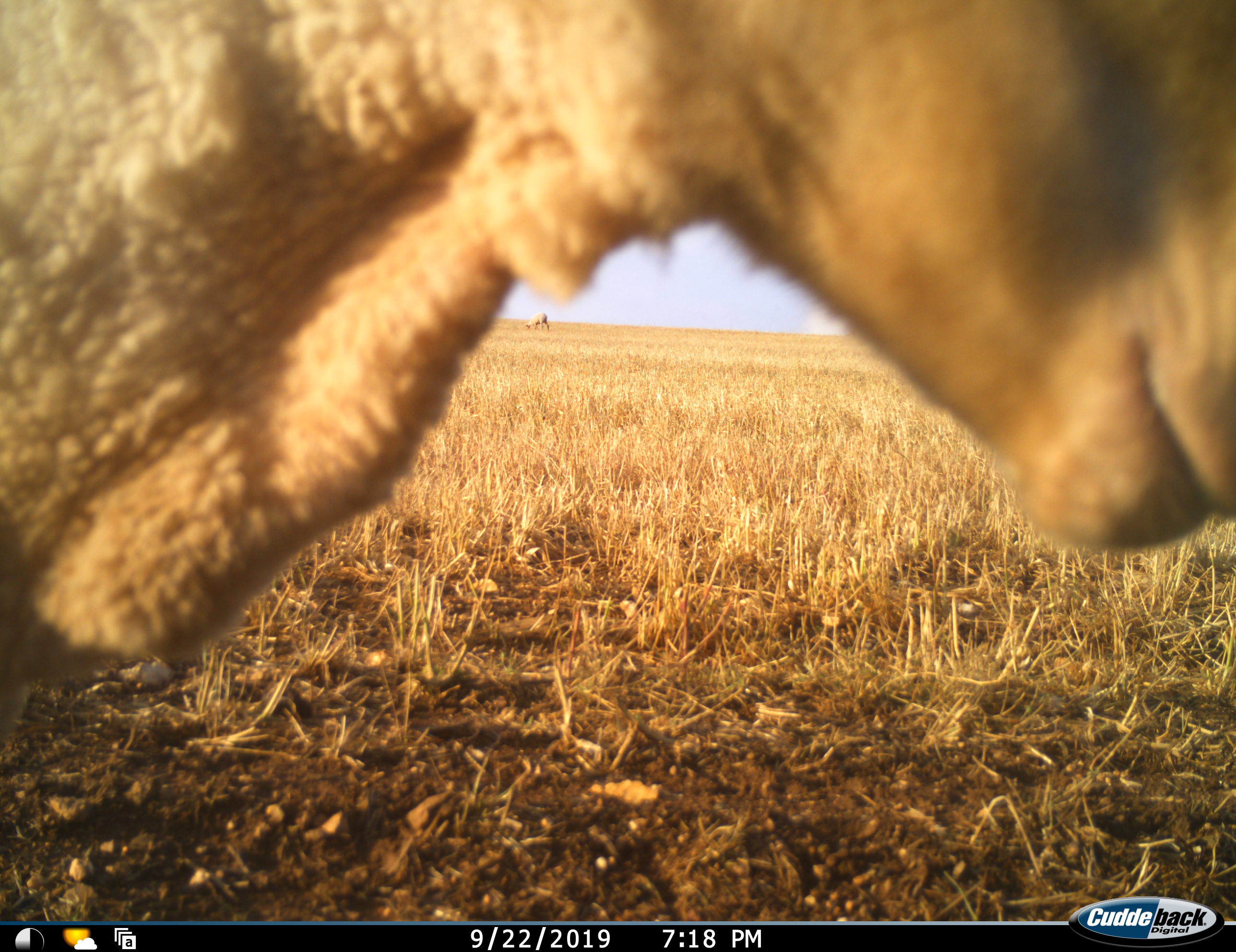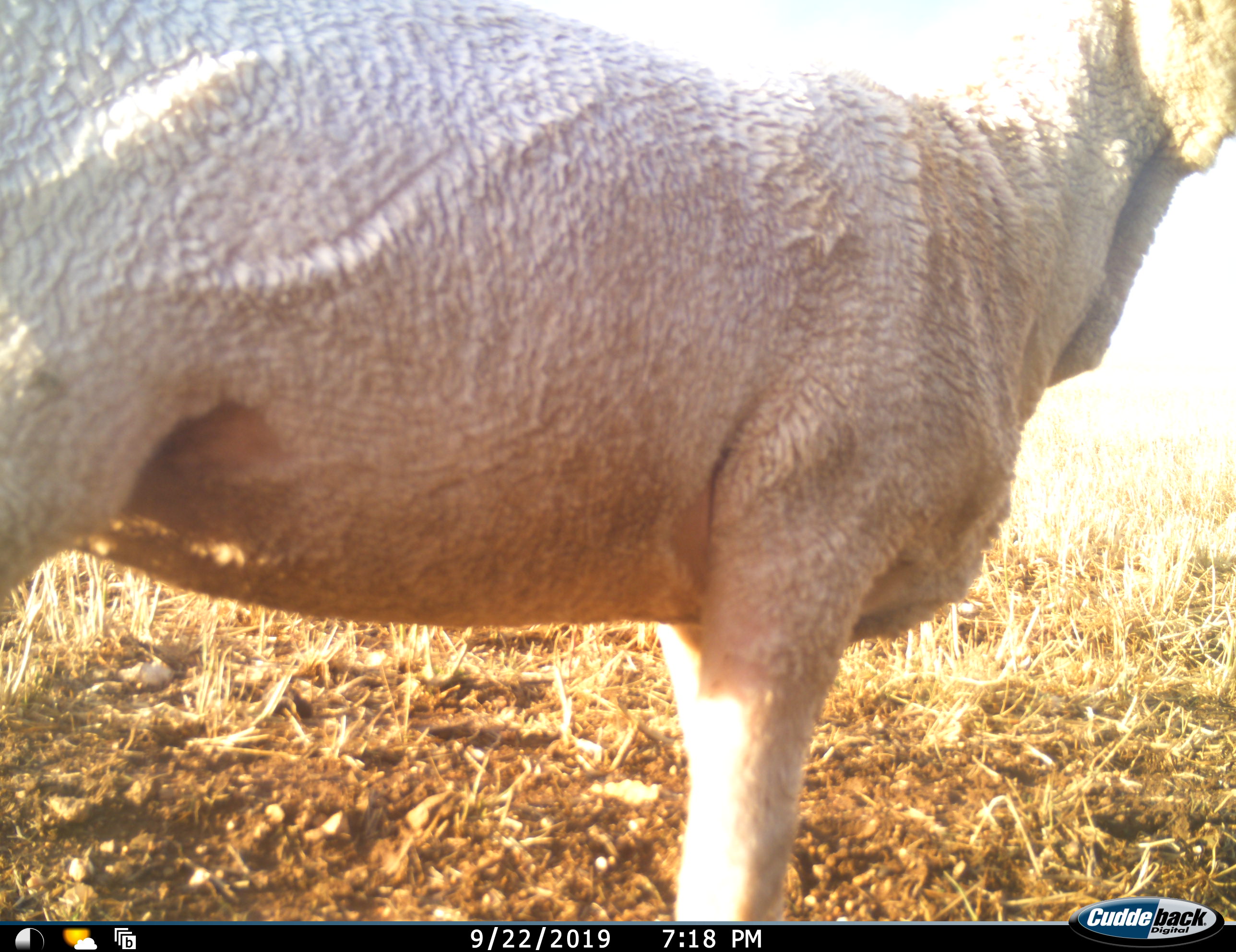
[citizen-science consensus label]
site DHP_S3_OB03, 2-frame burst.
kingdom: Animalia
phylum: Chordata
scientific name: Vertebrata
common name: domestic animal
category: domesticanimal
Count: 2.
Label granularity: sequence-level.